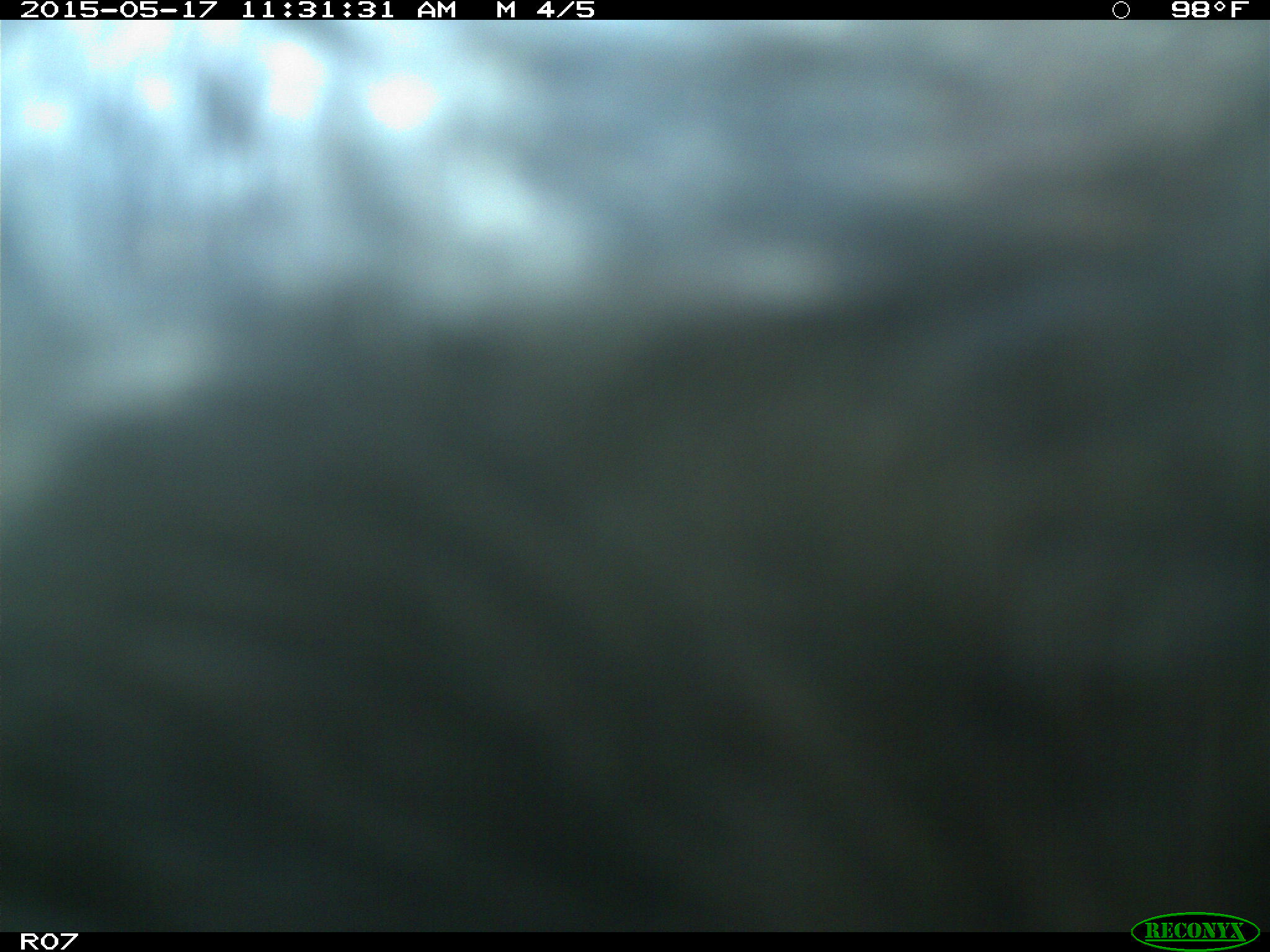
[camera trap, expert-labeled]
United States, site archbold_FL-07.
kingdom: Animalia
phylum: Chordata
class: Mammalia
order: Artiodactyla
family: Bovidae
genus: Bos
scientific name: Bos taurus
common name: domestic cow